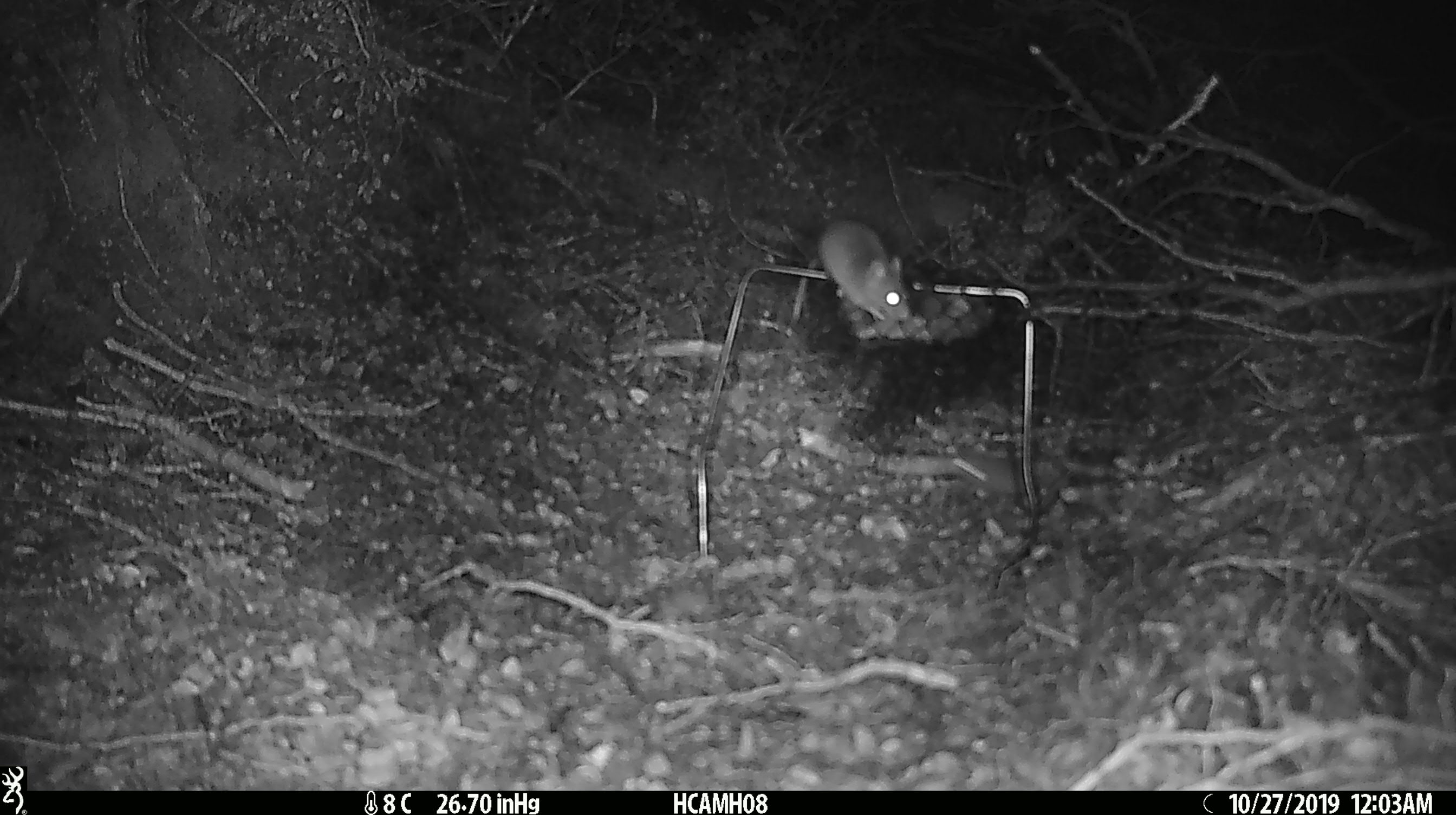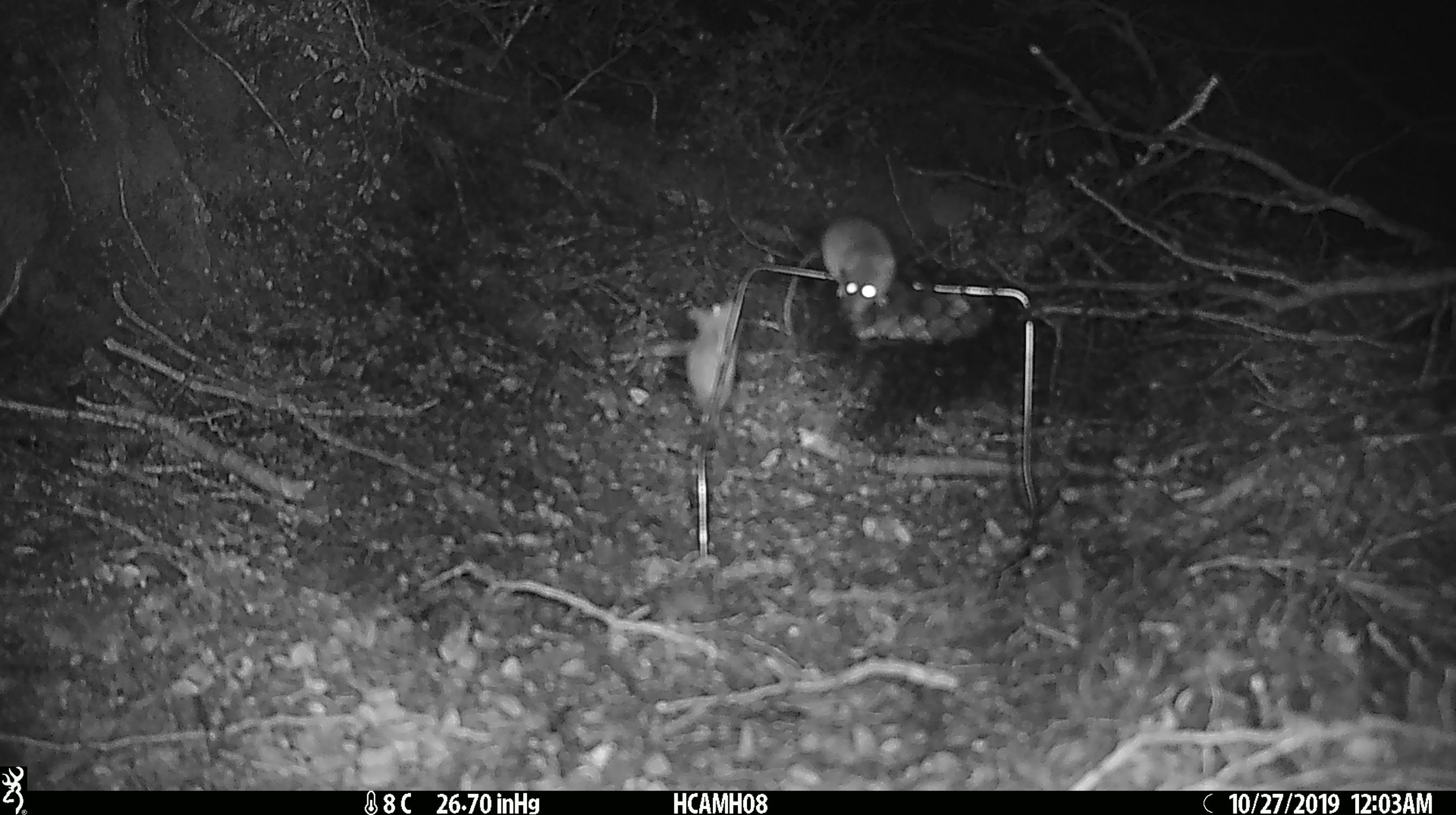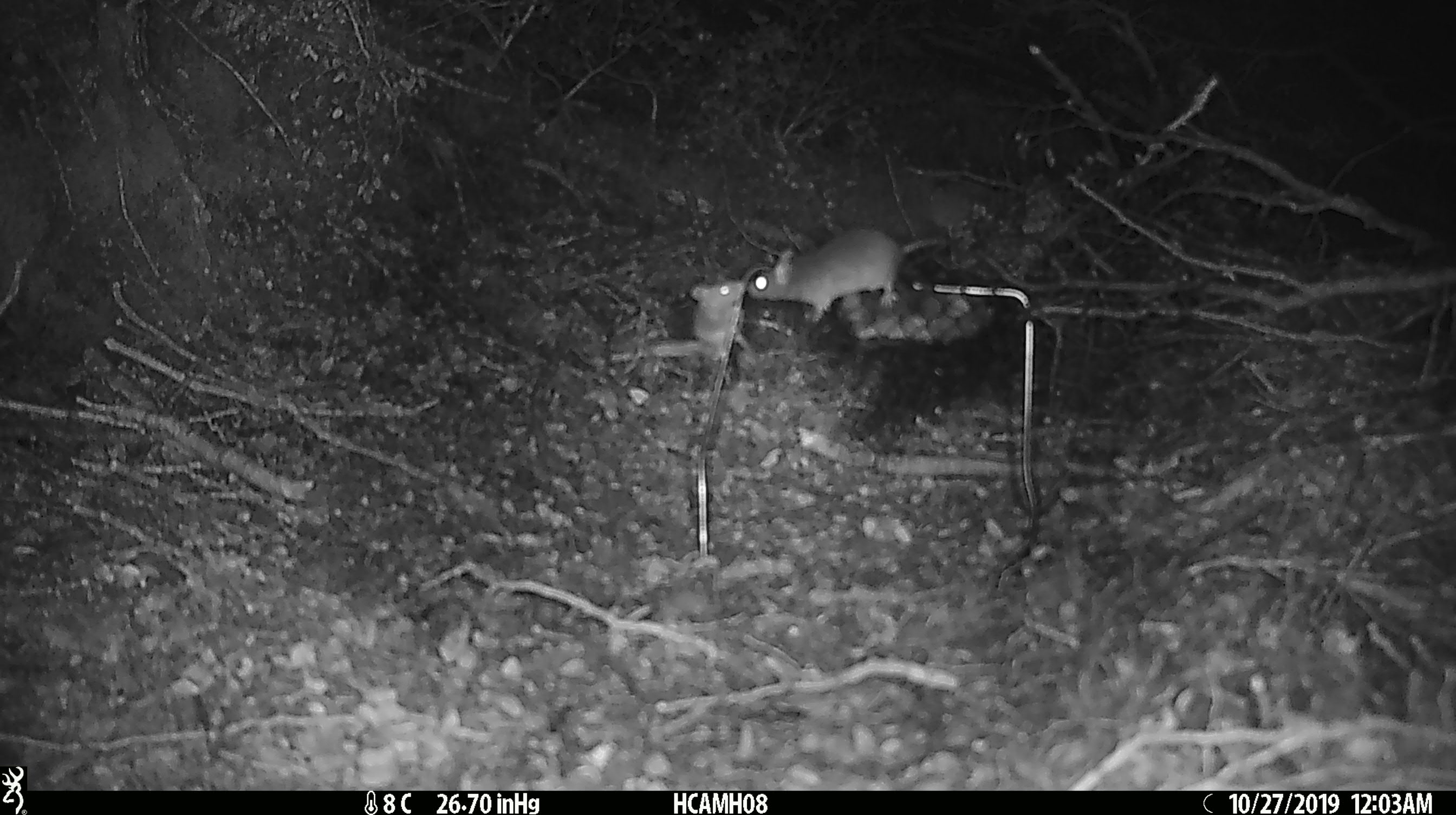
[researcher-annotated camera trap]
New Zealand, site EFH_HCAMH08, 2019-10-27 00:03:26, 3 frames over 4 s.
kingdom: Animalia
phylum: Chordata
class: Mammalia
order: Rodentia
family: Muridae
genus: Mus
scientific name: Mus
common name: mouse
Mouse (Mus).